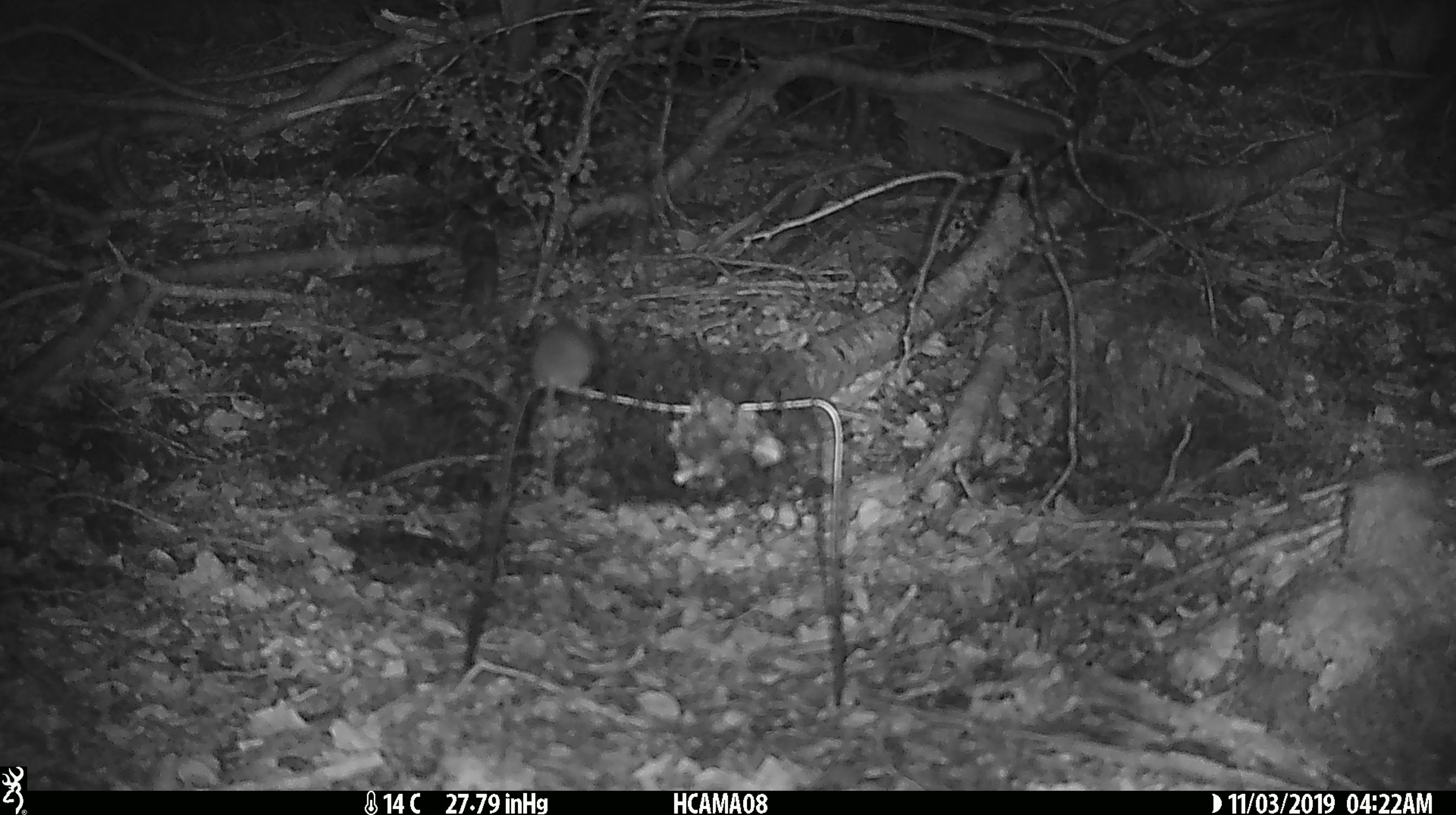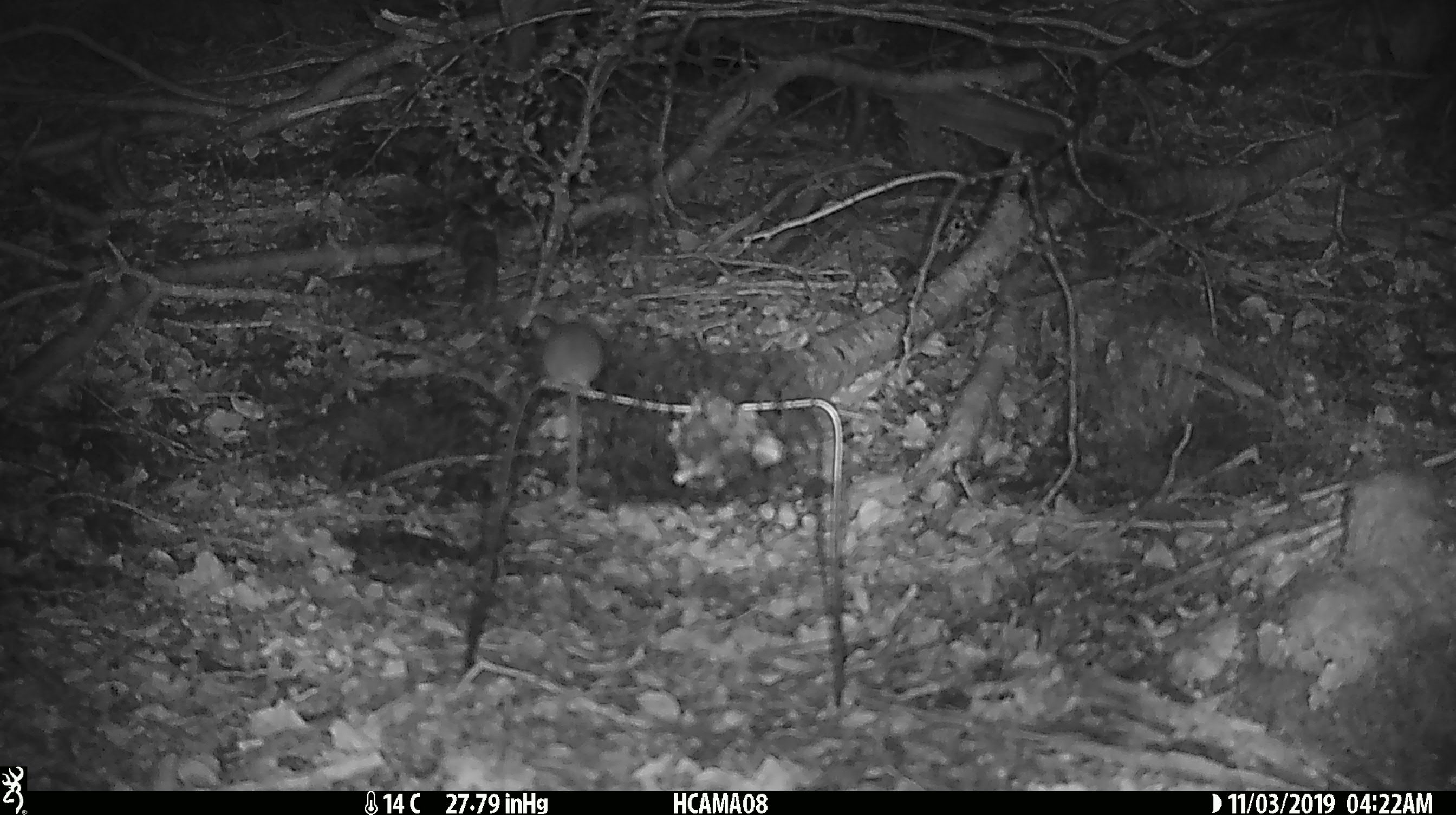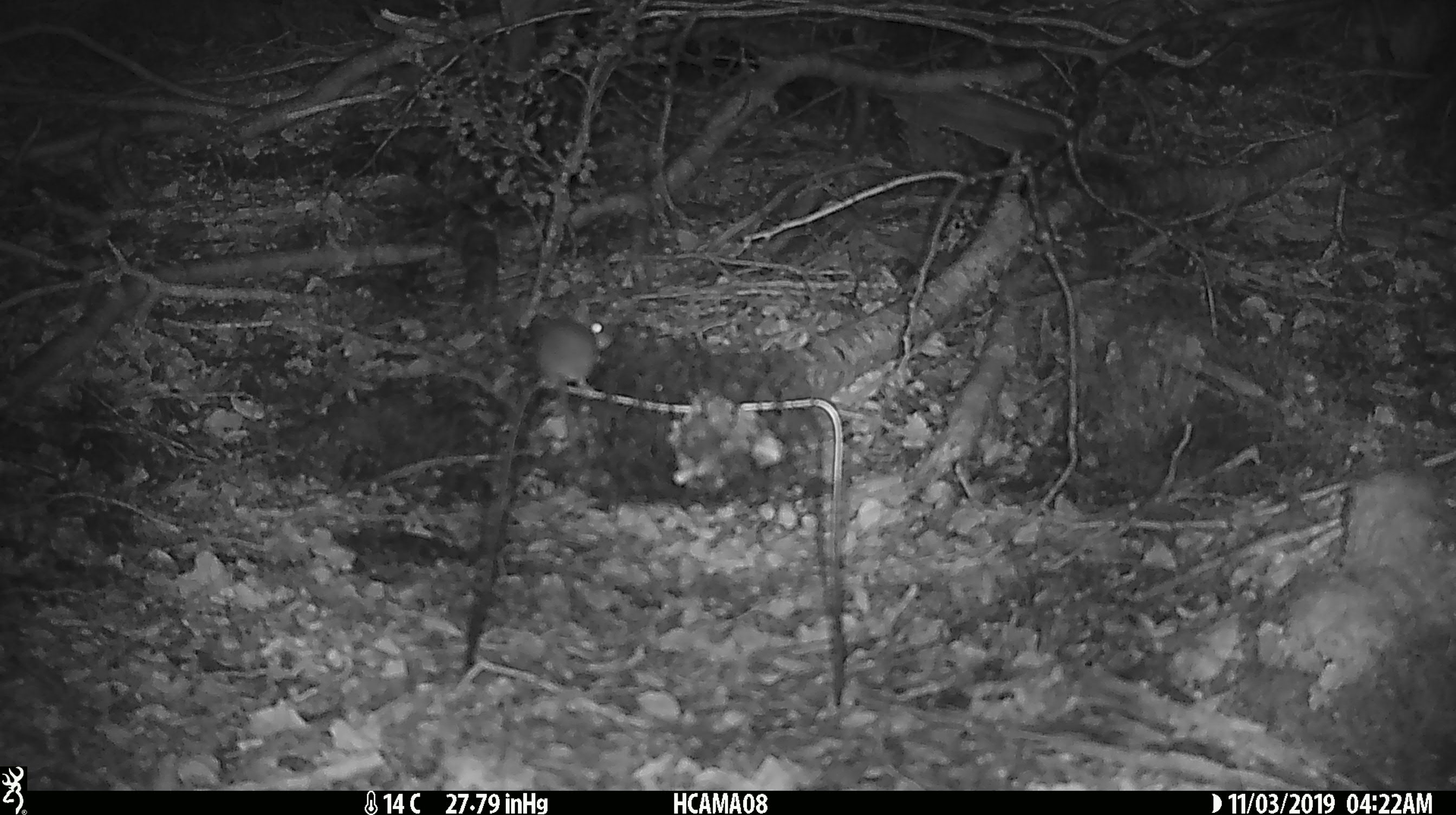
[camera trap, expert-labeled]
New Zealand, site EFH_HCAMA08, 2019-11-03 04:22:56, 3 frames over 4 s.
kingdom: Animalia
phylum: Chordata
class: Mammalia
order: Rodentia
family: Muridae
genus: Mus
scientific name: Mus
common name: mouse